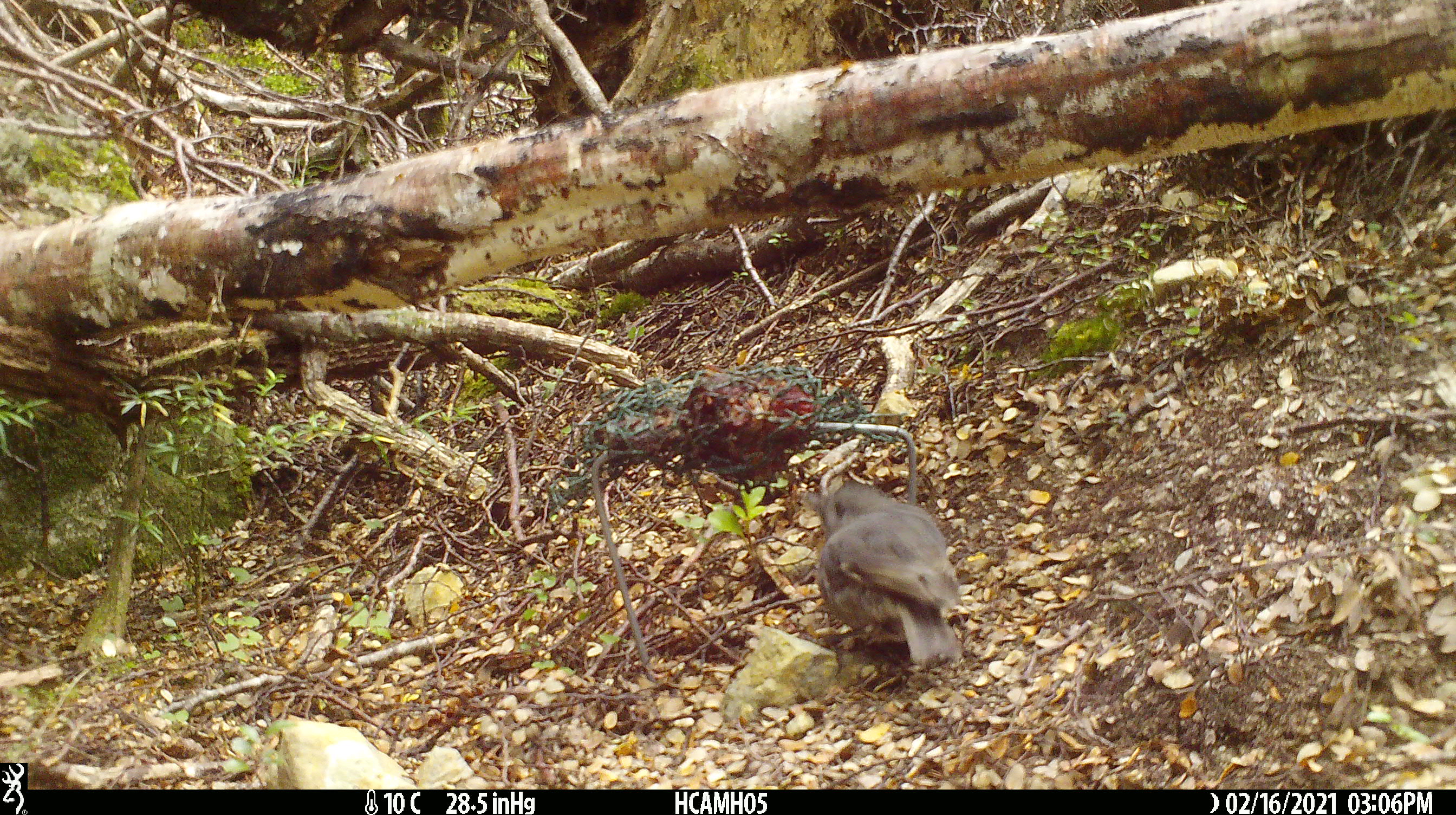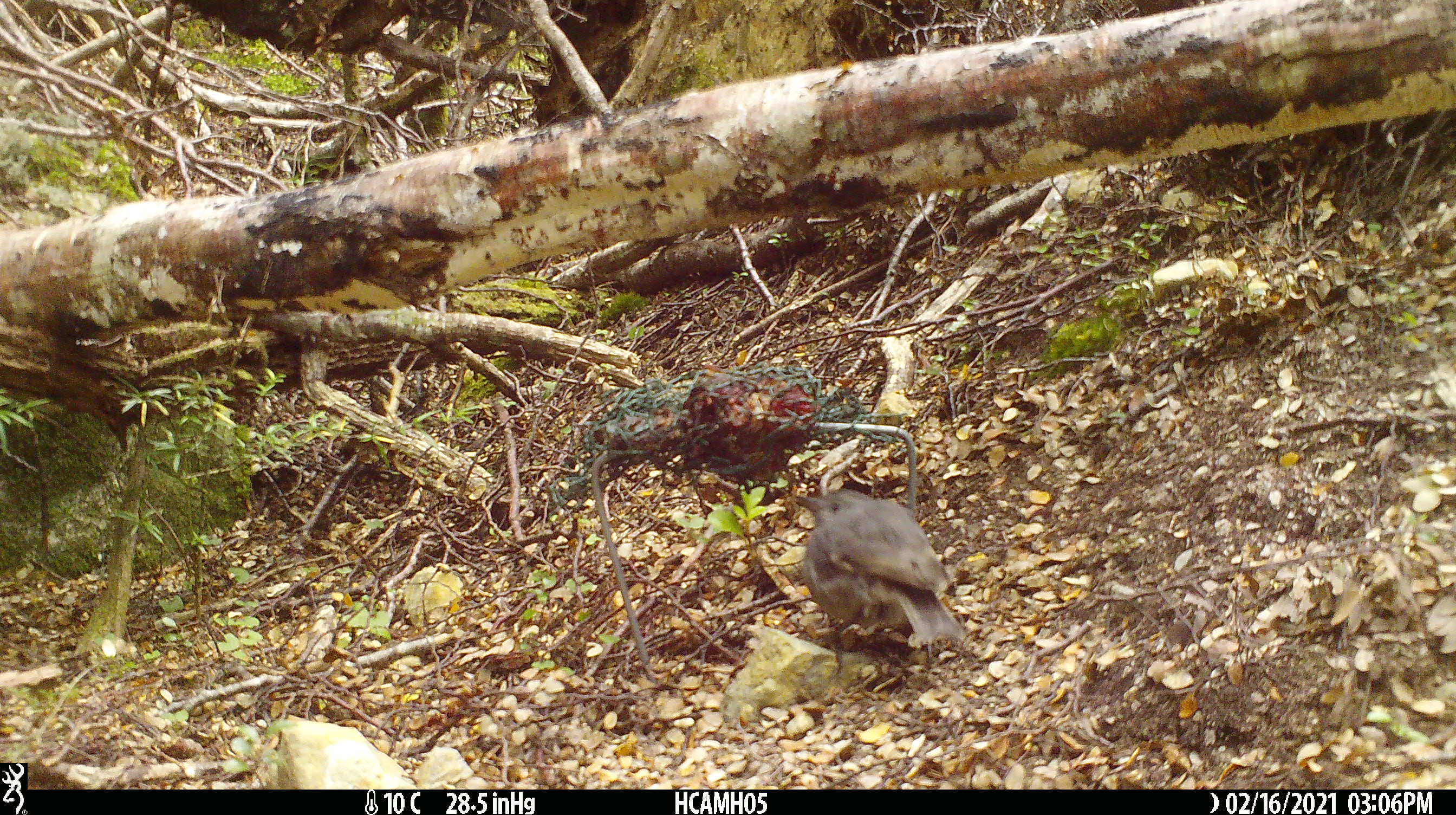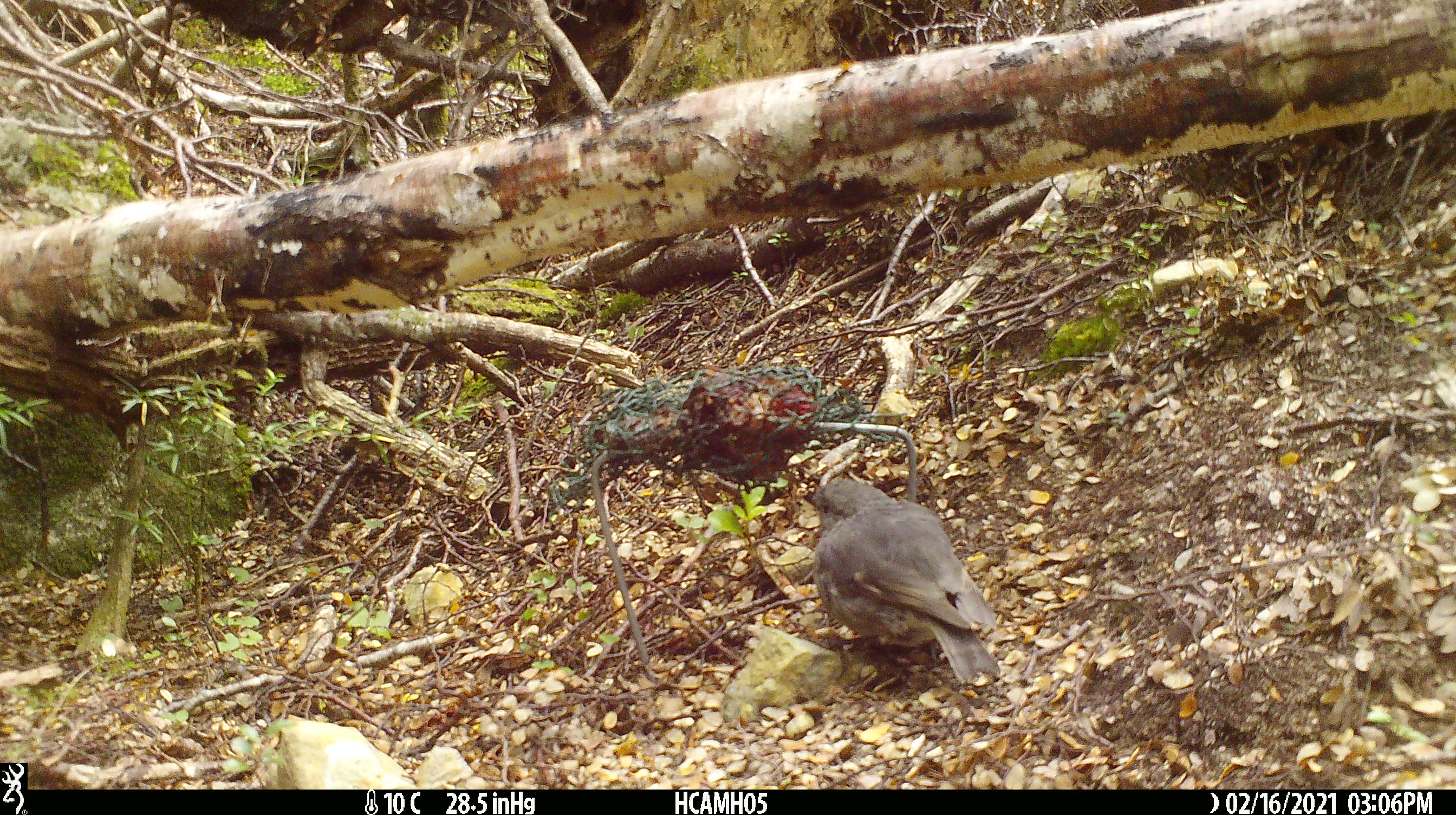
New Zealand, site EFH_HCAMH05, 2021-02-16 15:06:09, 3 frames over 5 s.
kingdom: Animalia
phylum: Chordata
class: Aves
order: Passeriformes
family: Petroicidae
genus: Petroica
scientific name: Petroica australis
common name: new zealand robin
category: robin